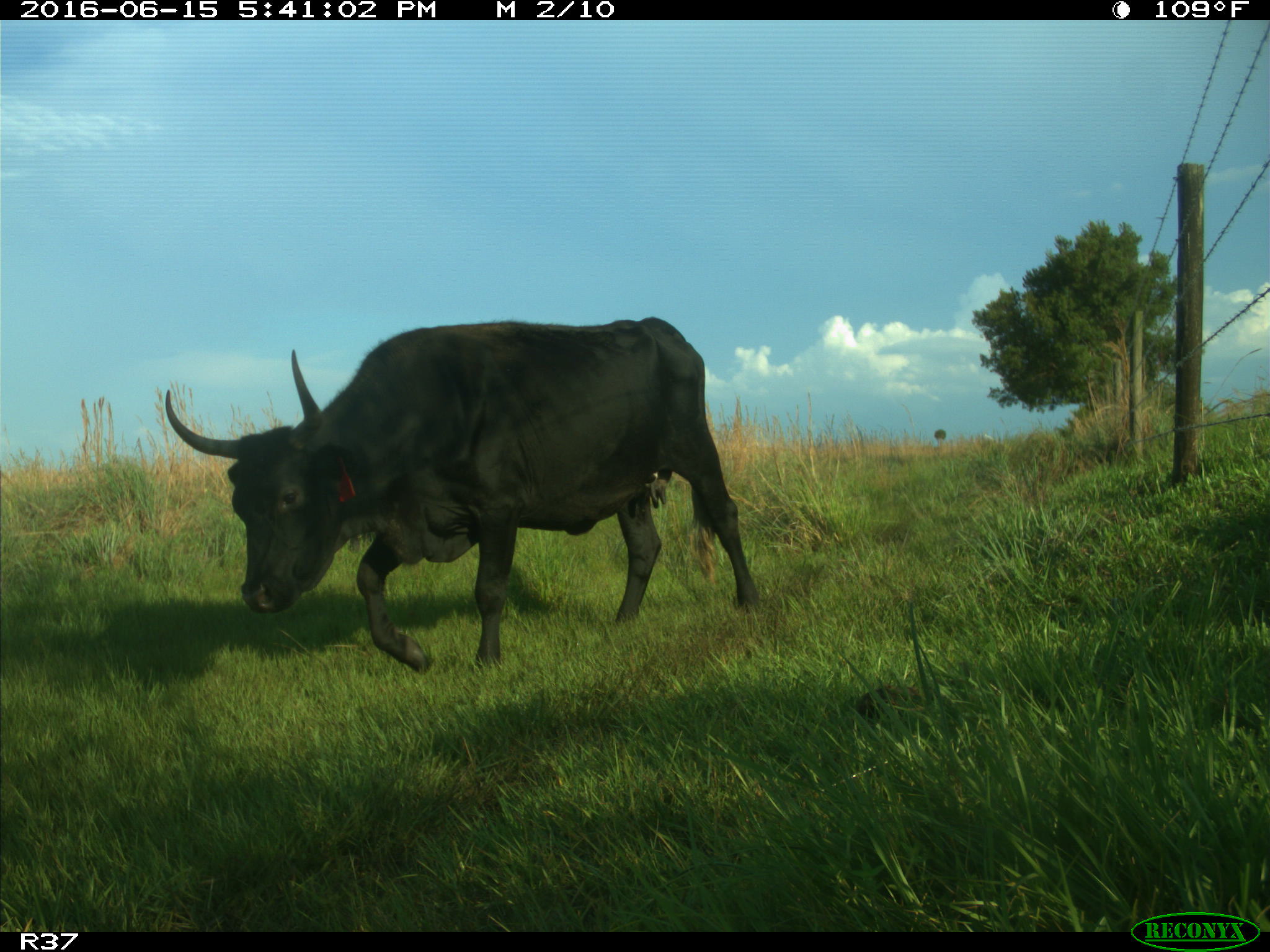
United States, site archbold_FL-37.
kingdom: Animalia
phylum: Chordata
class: Mammalia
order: Artiodactyla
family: Bovidae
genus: Bos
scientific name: Bos taurus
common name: domestic cow